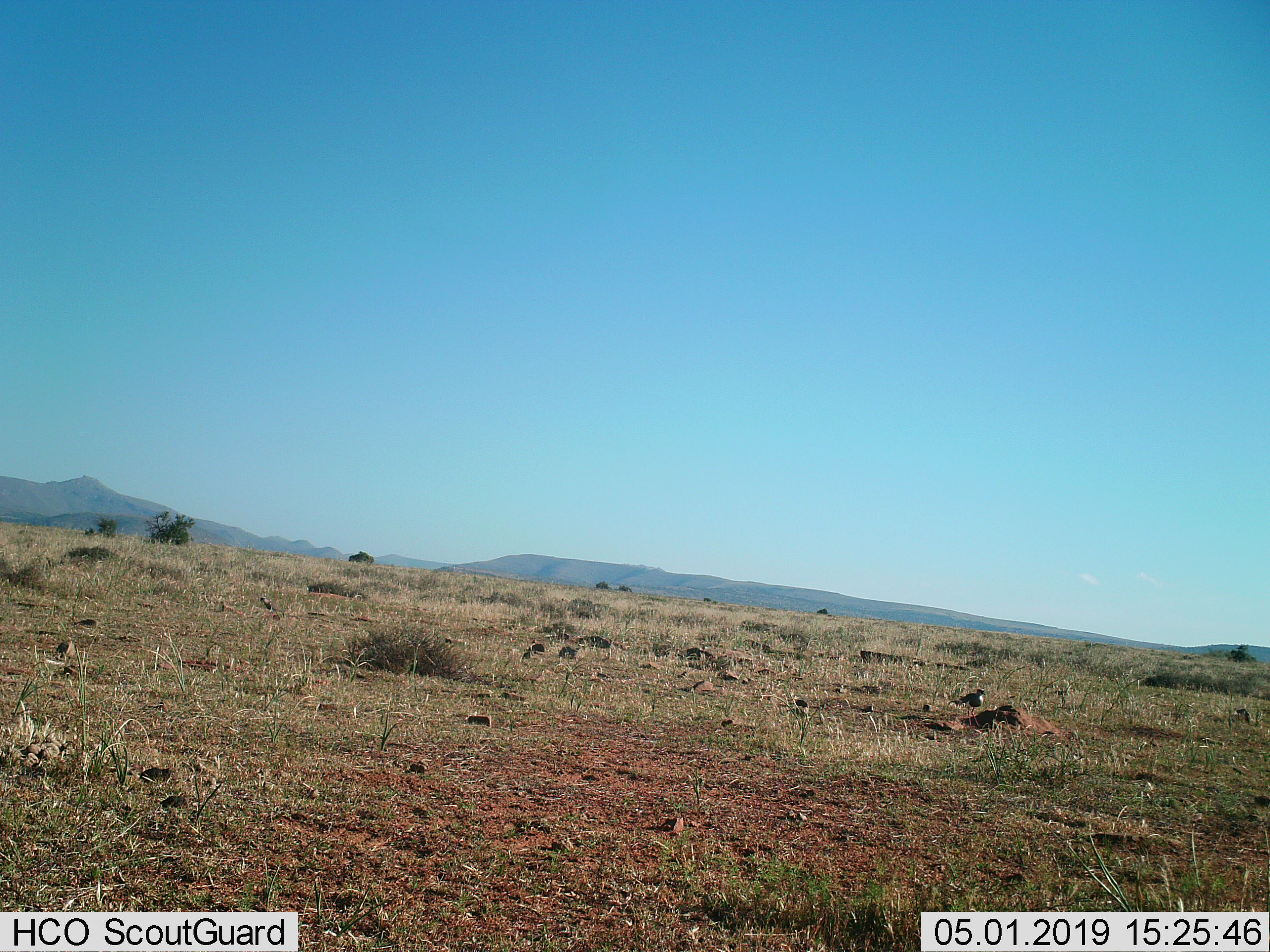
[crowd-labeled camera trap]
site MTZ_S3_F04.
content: unidentified animal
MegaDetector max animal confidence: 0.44